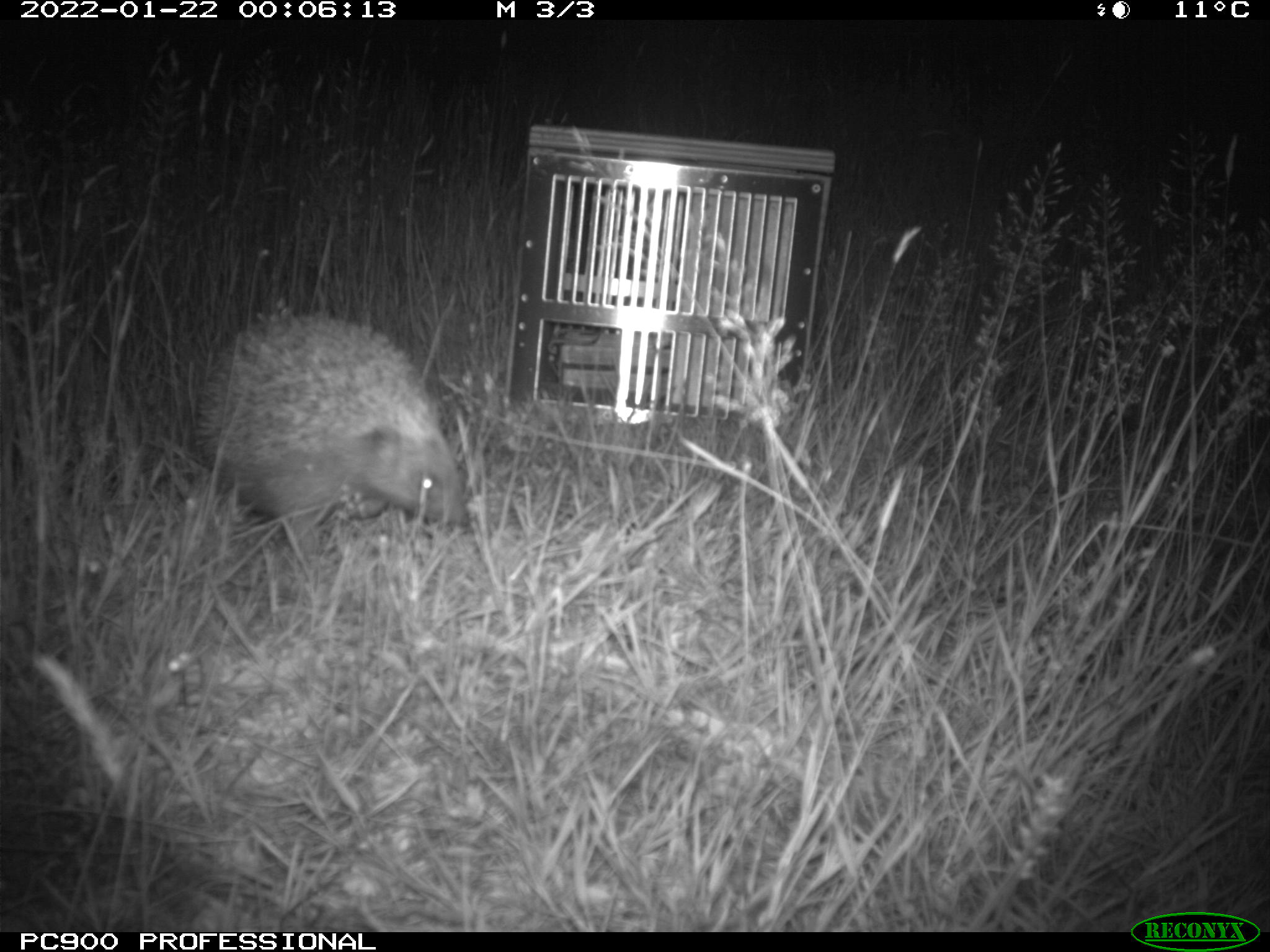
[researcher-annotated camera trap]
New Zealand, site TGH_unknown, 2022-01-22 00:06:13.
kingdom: Animalia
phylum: Chordata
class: Mammalia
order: Eulipotyphla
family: Erinaceidae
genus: Erinaceus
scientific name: Erinaceus europaeus europaeus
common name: european hedgehog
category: hedgehog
Hedgehog (european hedgehog) (Erinaceus europaeus europaeus).